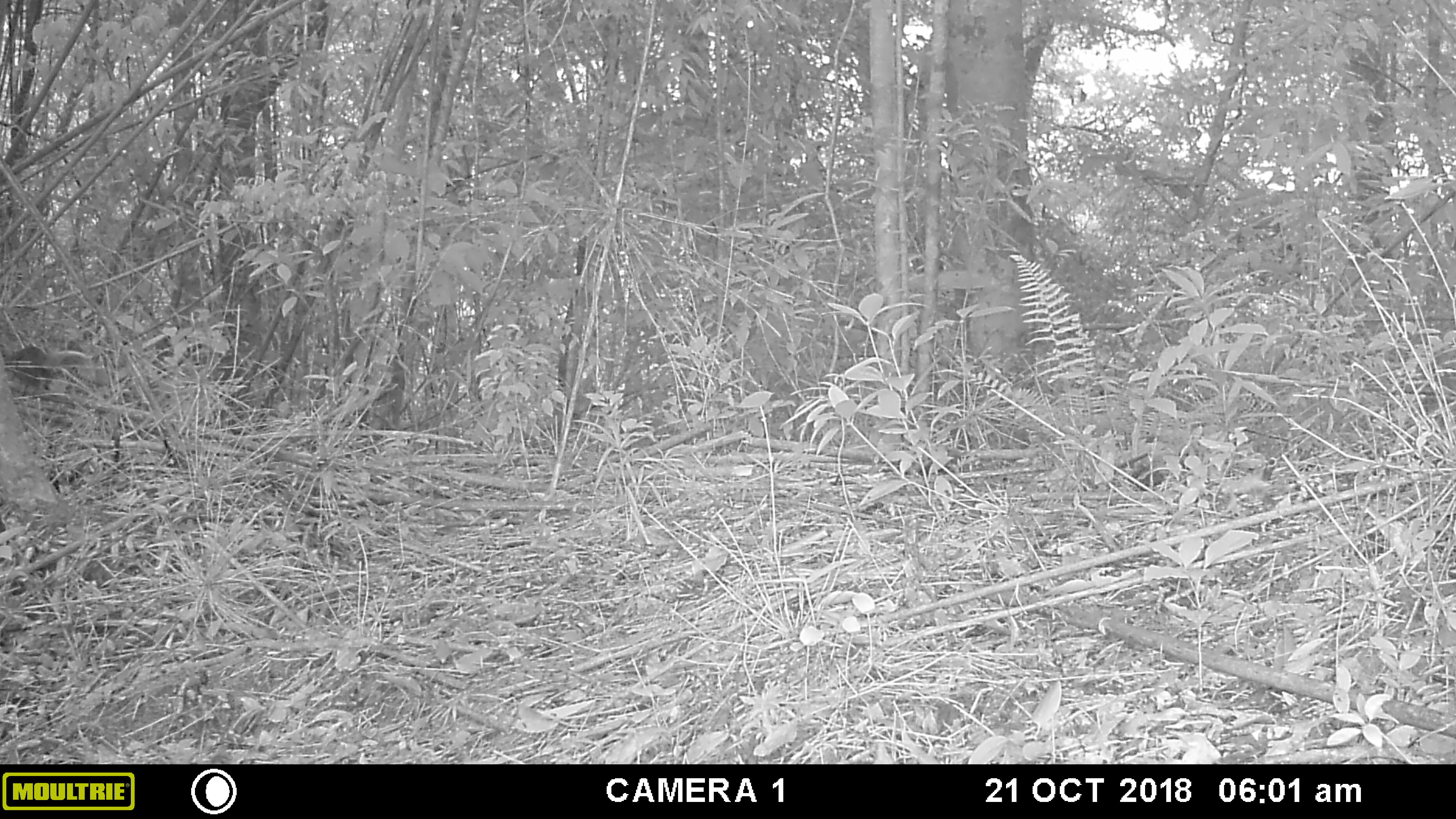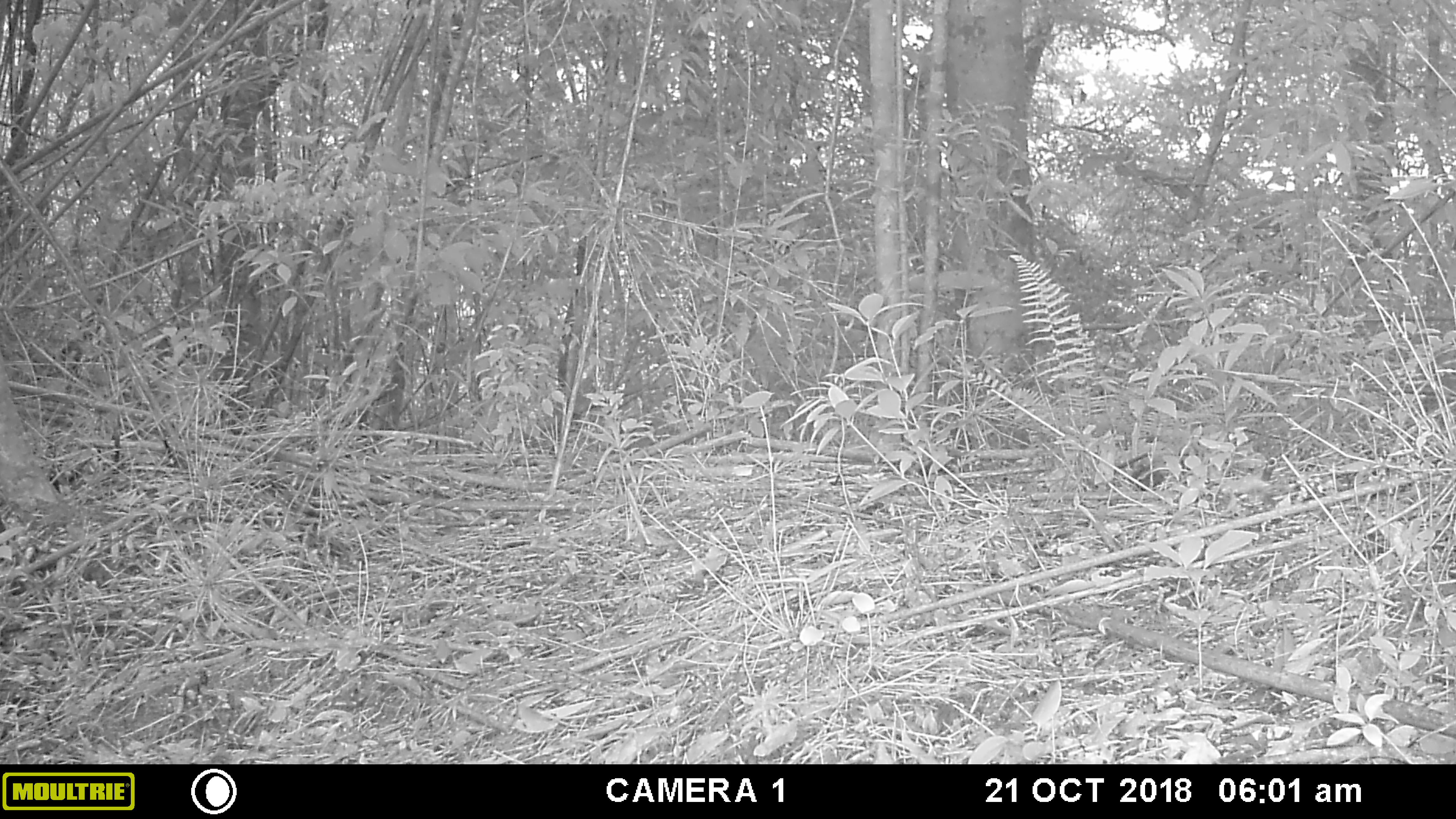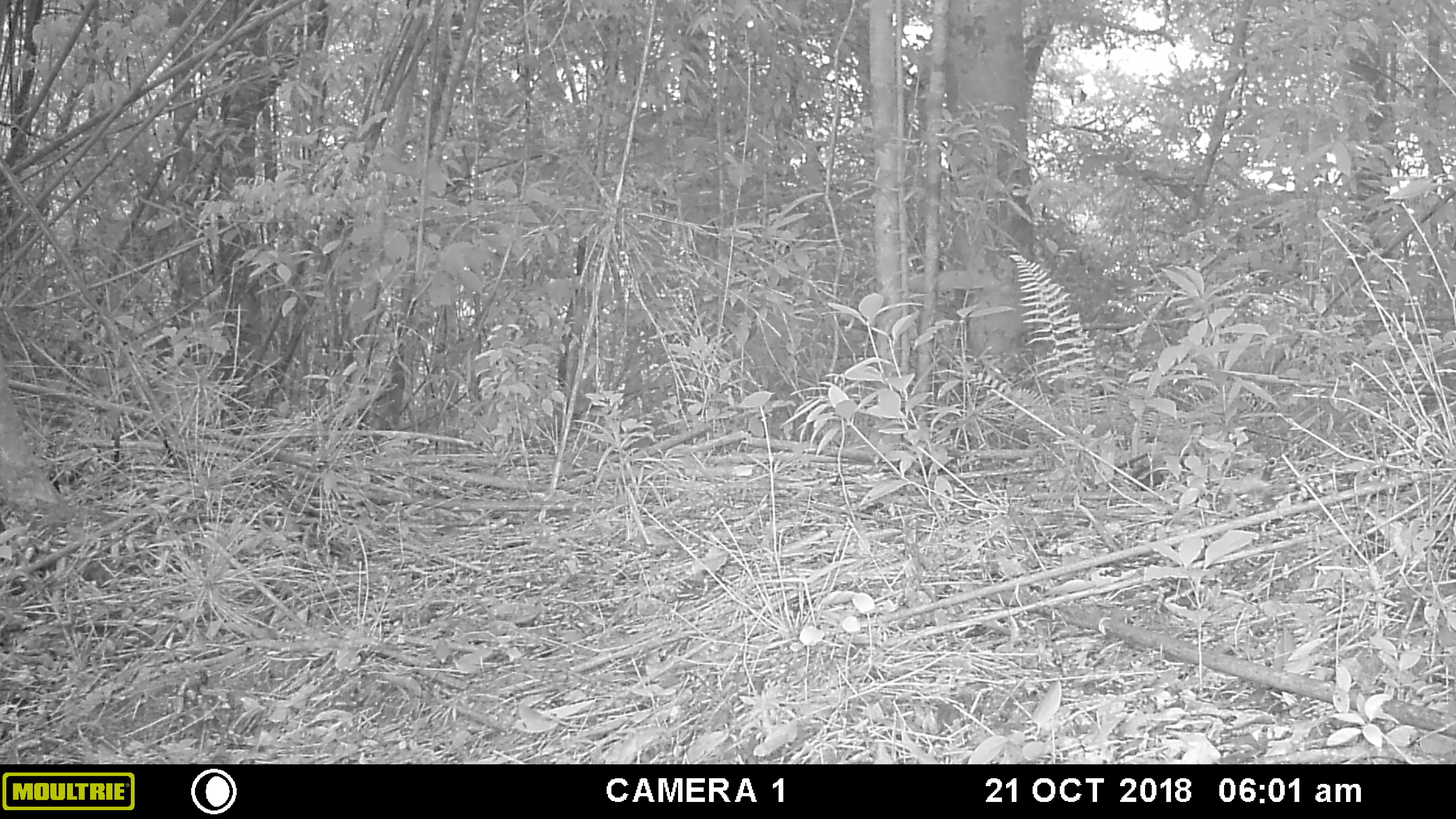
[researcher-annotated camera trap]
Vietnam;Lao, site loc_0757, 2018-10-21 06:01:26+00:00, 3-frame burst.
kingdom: Animalia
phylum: Chordata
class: Mammalia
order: Rodentia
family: Sciuridae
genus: Sciurus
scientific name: Sciurus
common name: squirrel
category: unidentified squirrel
Unidentified squirrel (squirrel) (Sciurus). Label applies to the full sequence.